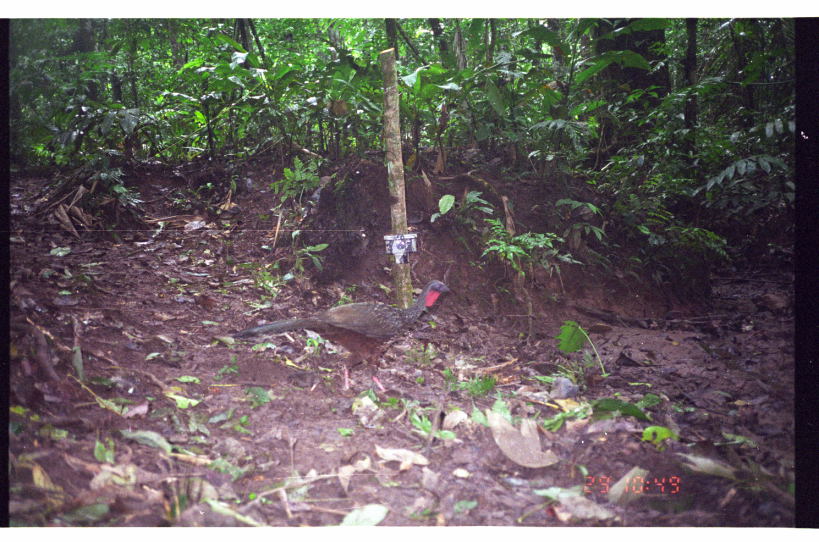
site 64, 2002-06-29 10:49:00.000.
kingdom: Animalia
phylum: Chordata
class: Aves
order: Galliformes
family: Cracidae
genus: Penelope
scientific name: Penelope jacquacu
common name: spix's guan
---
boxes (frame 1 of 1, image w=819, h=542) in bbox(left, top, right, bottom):
penelope jacquacu: bbox(231, 279, 455, 393)